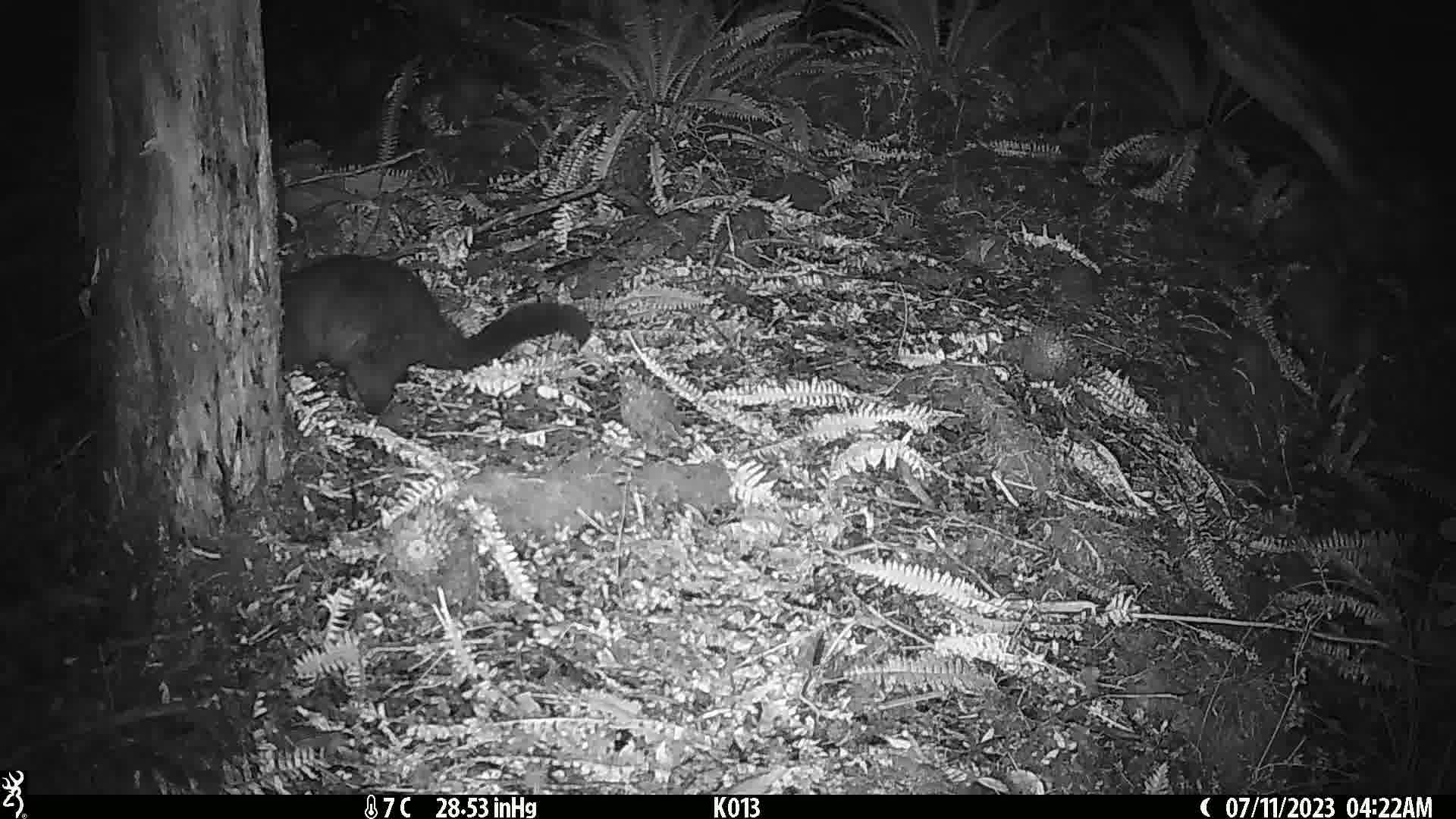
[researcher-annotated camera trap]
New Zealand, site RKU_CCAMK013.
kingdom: Animalia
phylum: Chordata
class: Mammalia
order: Diprotodontia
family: Phalangeridae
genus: Trichosurus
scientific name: Trichosurus vulpecula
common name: common brushtail possum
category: possum